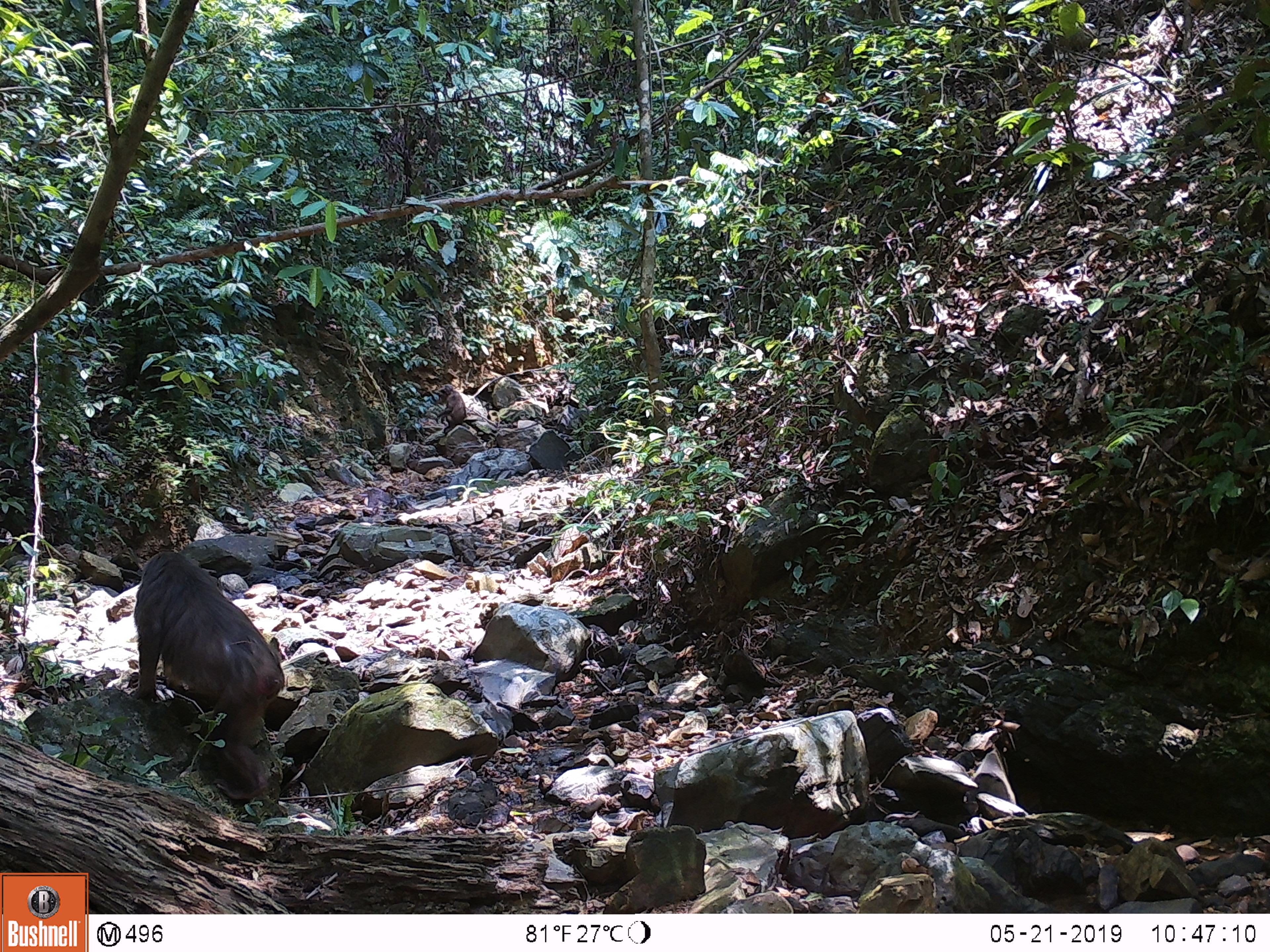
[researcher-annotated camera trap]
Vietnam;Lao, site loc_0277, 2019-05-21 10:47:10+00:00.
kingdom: Animalia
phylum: Chordata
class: Mammalia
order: Primates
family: Cercopithecidae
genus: Macaca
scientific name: Macaca arctoides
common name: stump-tailed macaque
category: stump tailed macaque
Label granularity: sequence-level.